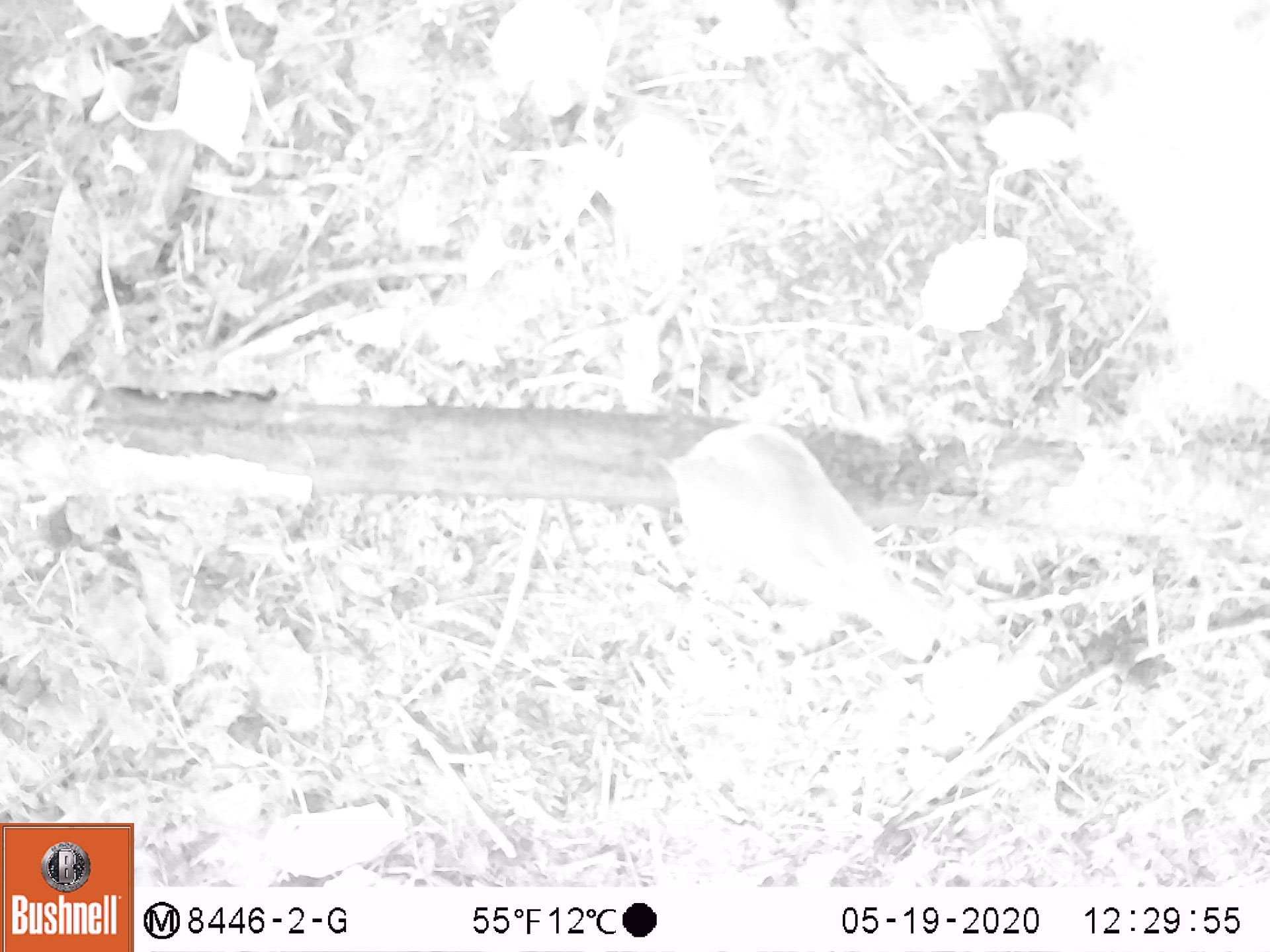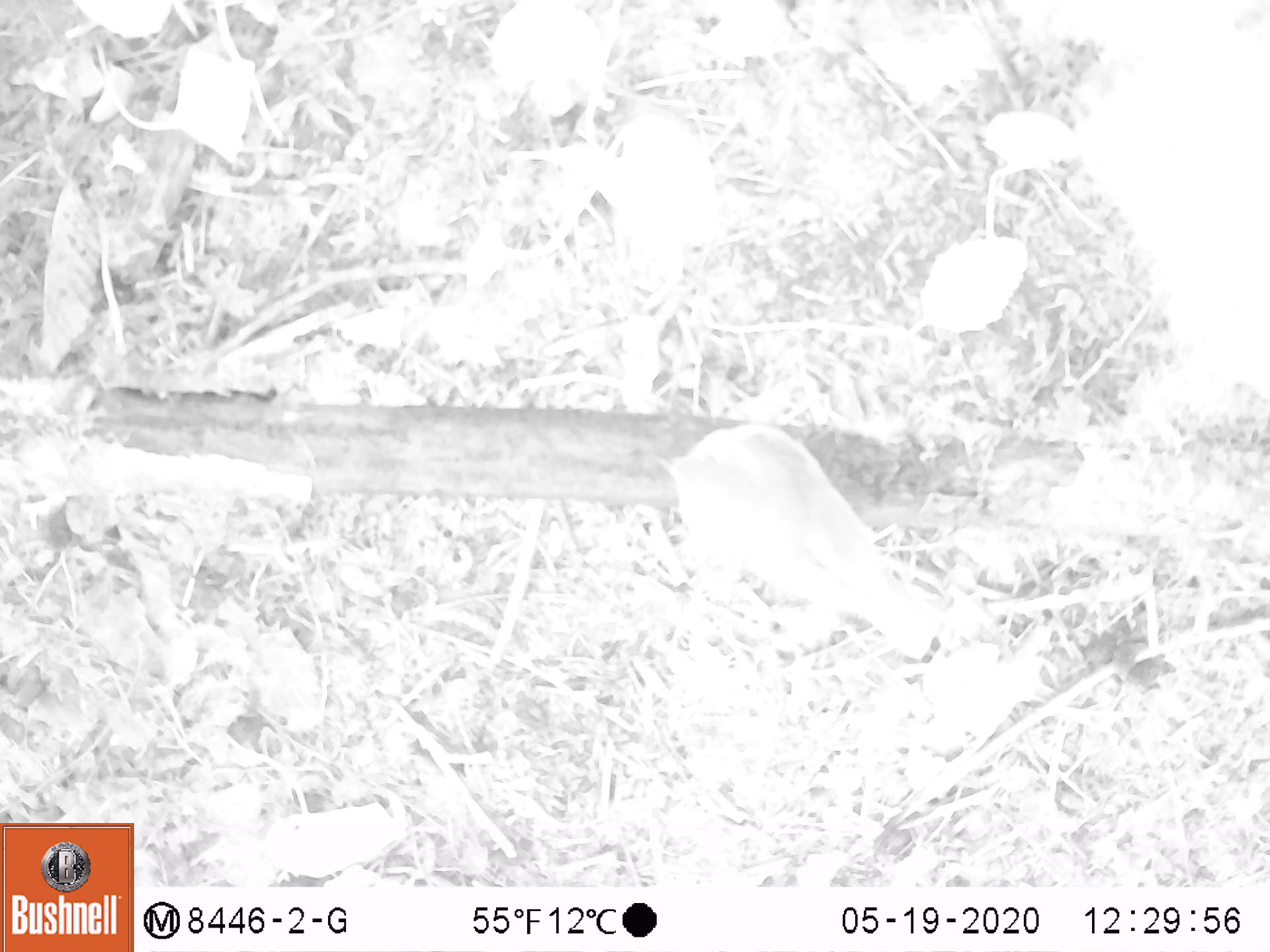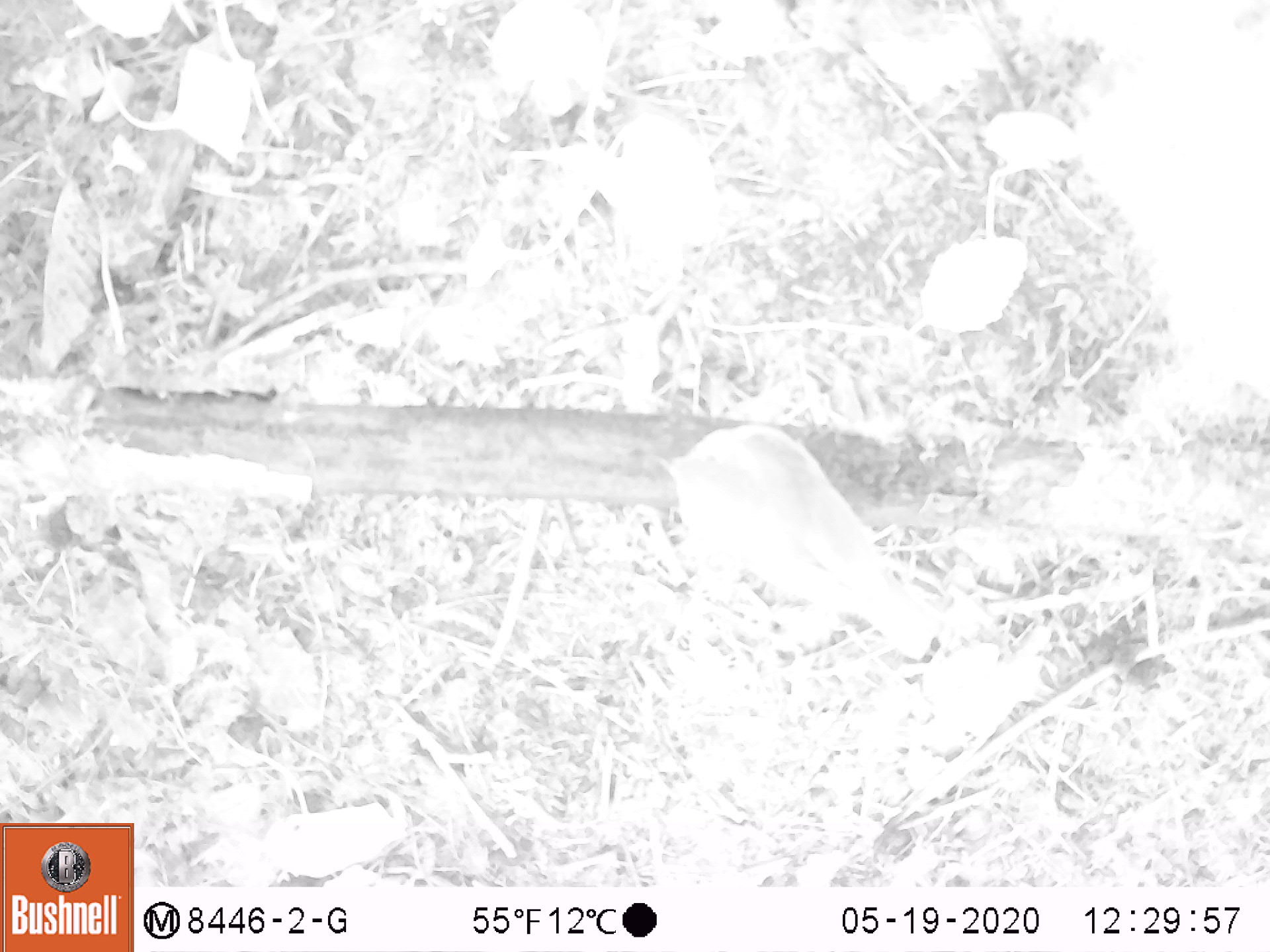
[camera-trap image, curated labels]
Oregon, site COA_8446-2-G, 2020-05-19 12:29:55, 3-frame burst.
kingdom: Animalia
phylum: Chordata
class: Aves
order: Passeriformes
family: Turdidae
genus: Catharus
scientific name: Catharus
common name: brown thrushes and nightingale-thrushes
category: catharus species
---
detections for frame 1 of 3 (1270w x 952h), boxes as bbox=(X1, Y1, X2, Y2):
catharus species: bbox=(649, 410, 955, 663)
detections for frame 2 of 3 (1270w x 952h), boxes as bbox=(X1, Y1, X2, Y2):
catharus species: bbox=(638, 413, 953, 660)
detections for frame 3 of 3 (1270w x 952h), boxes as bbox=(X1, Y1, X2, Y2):
catharus species: bbox=(640, 415, 949, 655)